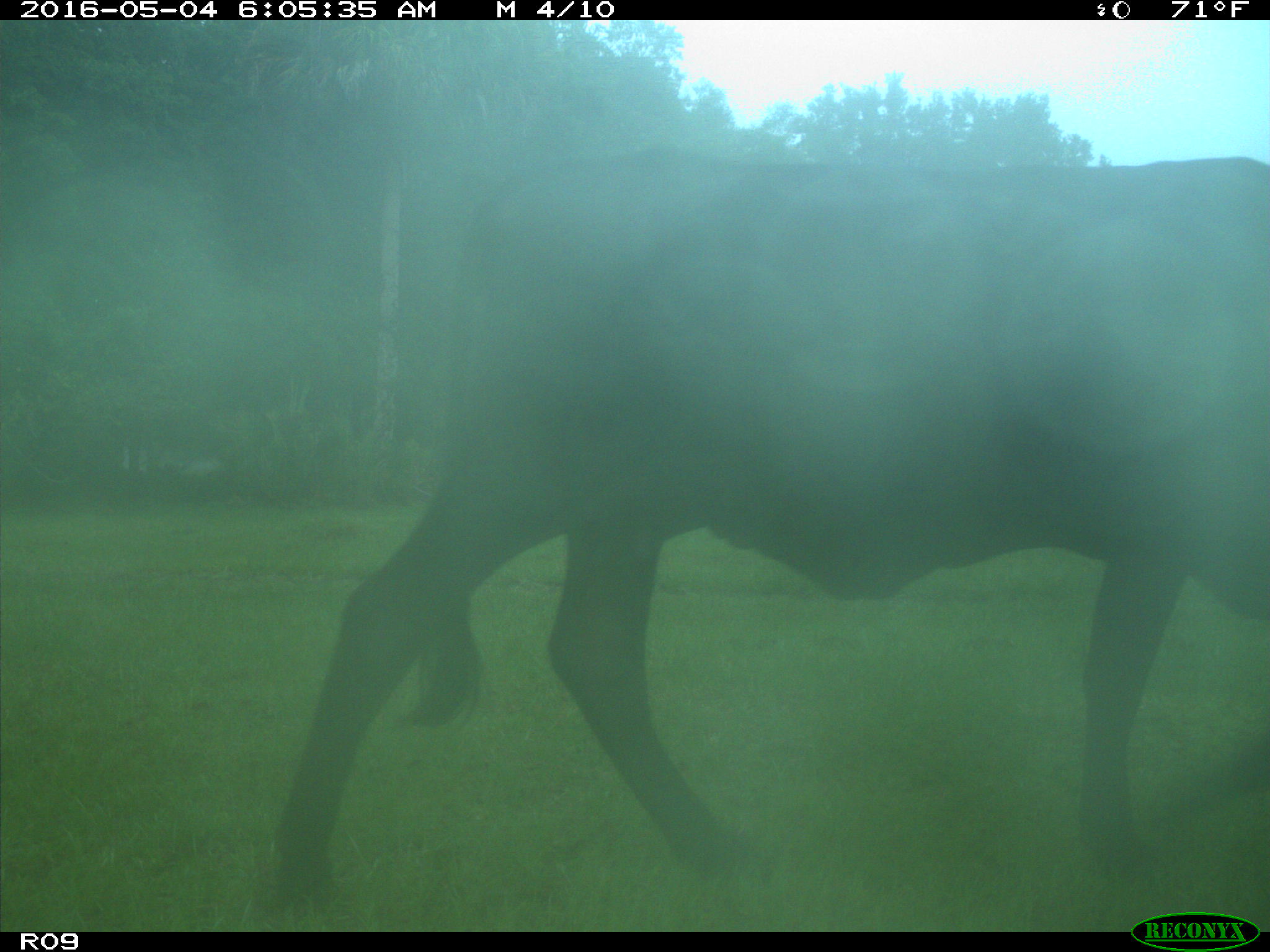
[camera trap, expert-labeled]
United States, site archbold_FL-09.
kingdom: Animalia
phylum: Chordata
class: Mammalia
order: Artiodactyla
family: Bovidae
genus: Bos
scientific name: Bos taurus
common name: domestic cow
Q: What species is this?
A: Bos taurus (domestic cow).